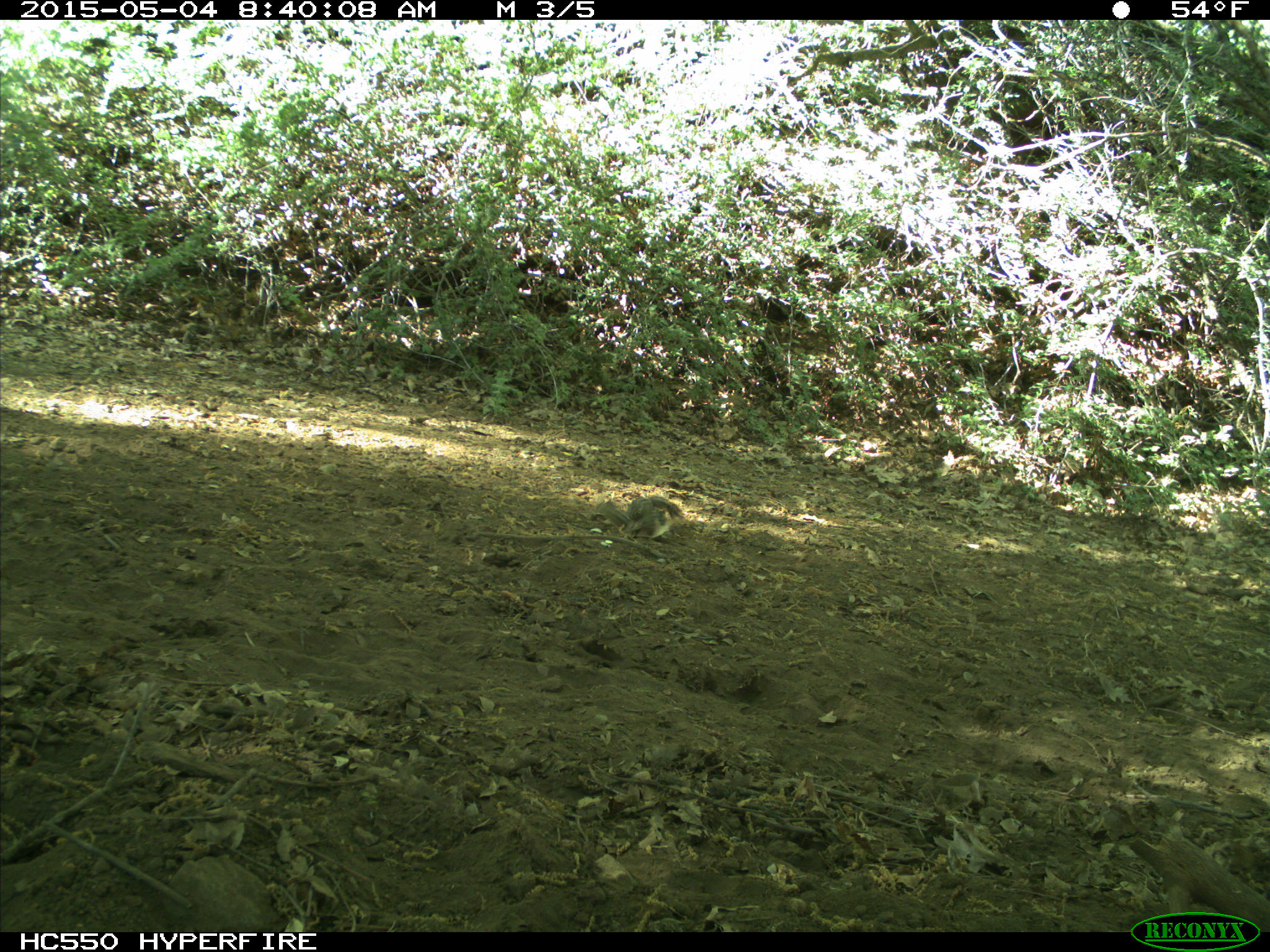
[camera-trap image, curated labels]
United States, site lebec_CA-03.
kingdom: Animalia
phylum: Chordata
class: Mammalia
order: Rodentia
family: Sciuridae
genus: Tamias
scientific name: Tamias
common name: chipmunk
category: unidentified chipmunk